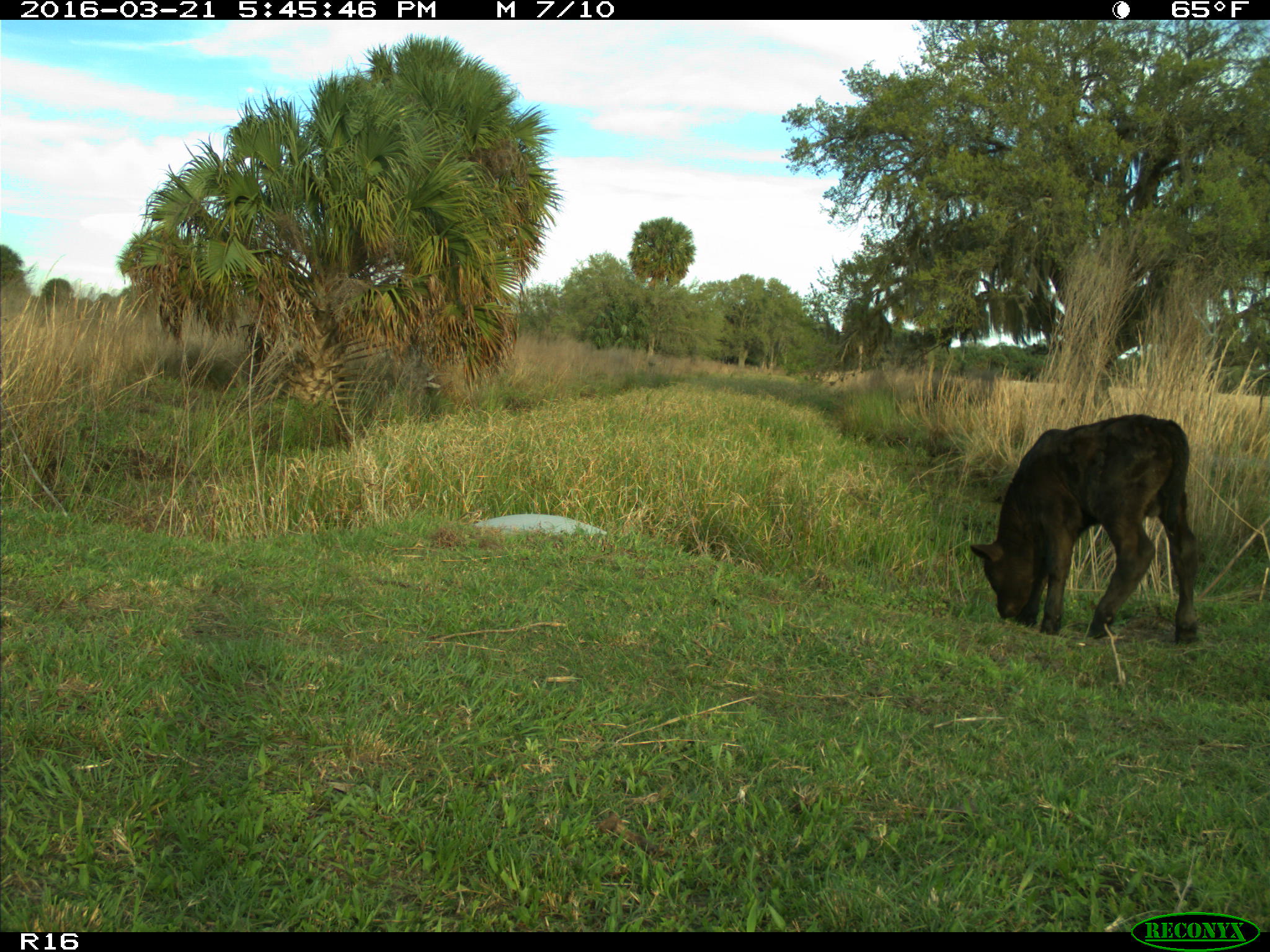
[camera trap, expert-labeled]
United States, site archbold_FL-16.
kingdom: Animalia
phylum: Chordata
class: Mammalia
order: Artiodactyla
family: Bovidae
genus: Bos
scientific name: Bos taurus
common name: domestic cow